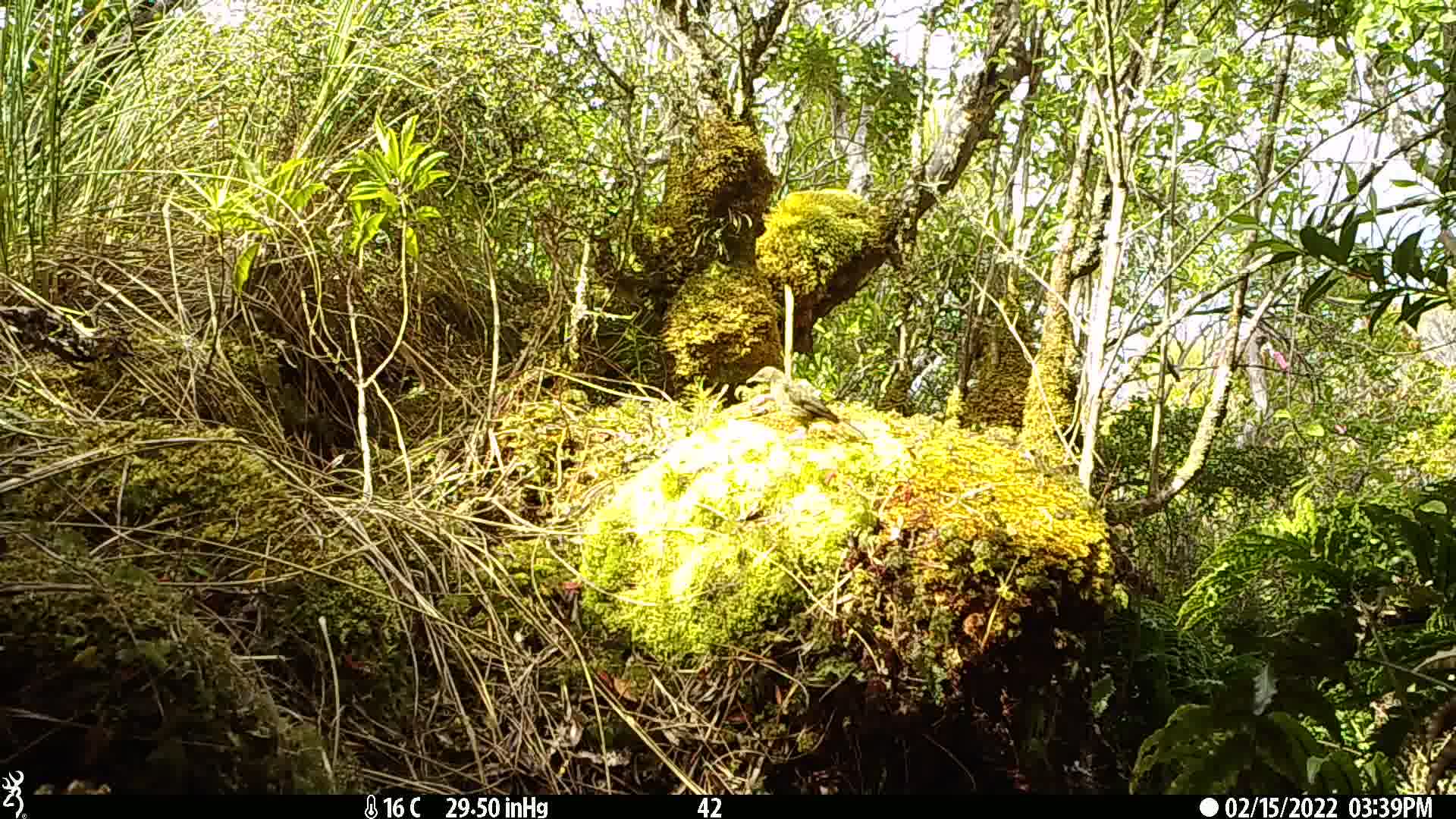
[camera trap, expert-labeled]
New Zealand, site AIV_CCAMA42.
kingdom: Animalia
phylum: Chordata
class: Aves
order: Passeriformes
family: Meliphagidae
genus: Anthornis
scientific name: Anthornis melanura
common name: new zealand bellbird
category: bellbird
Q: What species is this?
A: Bellbird (new zealand bellbird) (Anthornis melanura).